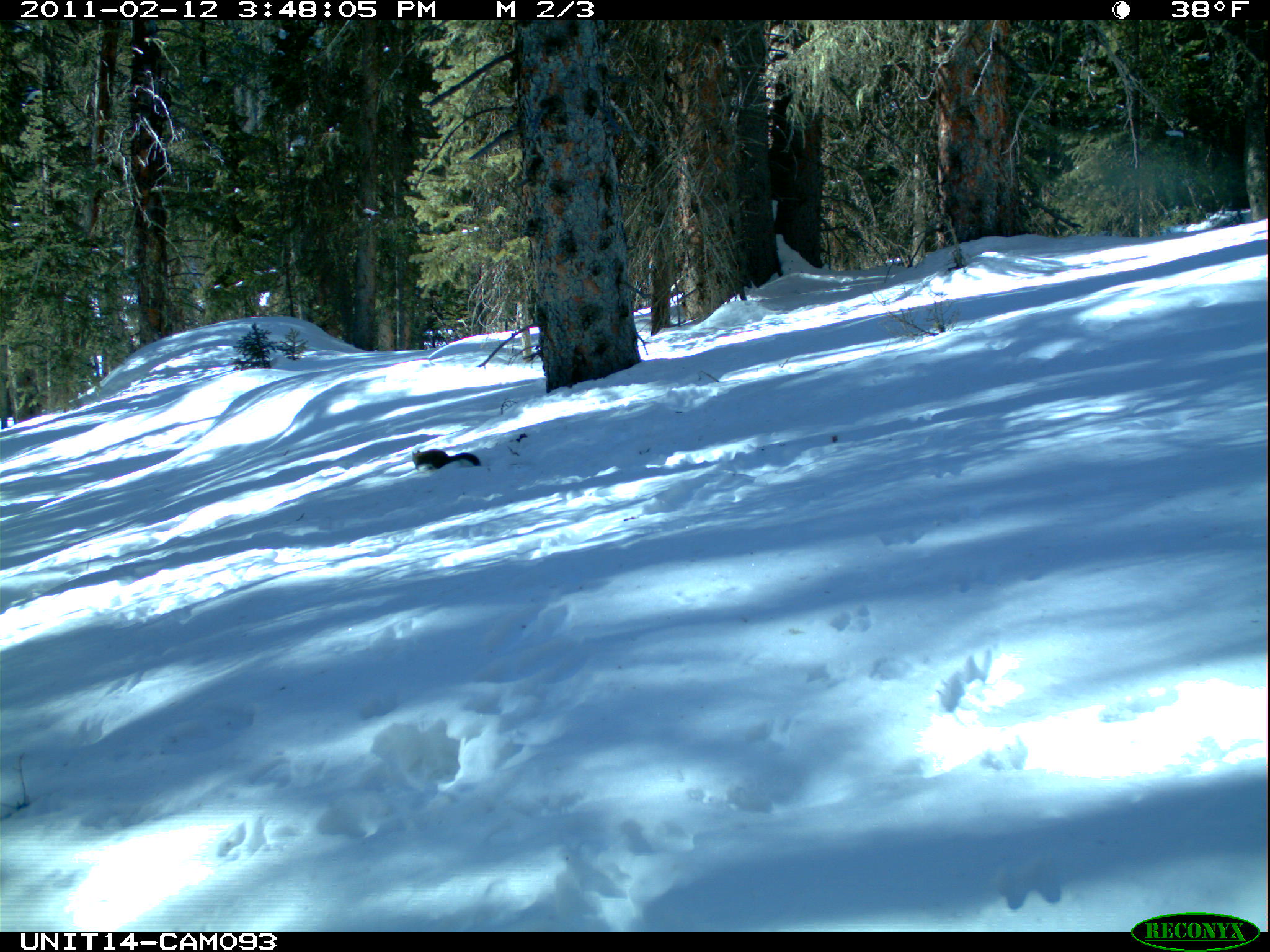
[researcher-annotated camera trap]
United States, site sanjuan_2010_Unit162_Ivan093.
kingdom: Animalia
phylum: Chordata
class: Mammalia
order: Rodentia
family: Sciuridae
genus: Tamiasciurus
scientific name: Tamiasciurus hudsonicus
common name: american red squirrel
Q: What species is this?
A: Tamiasciurus hudsonicus (american red squirrel).